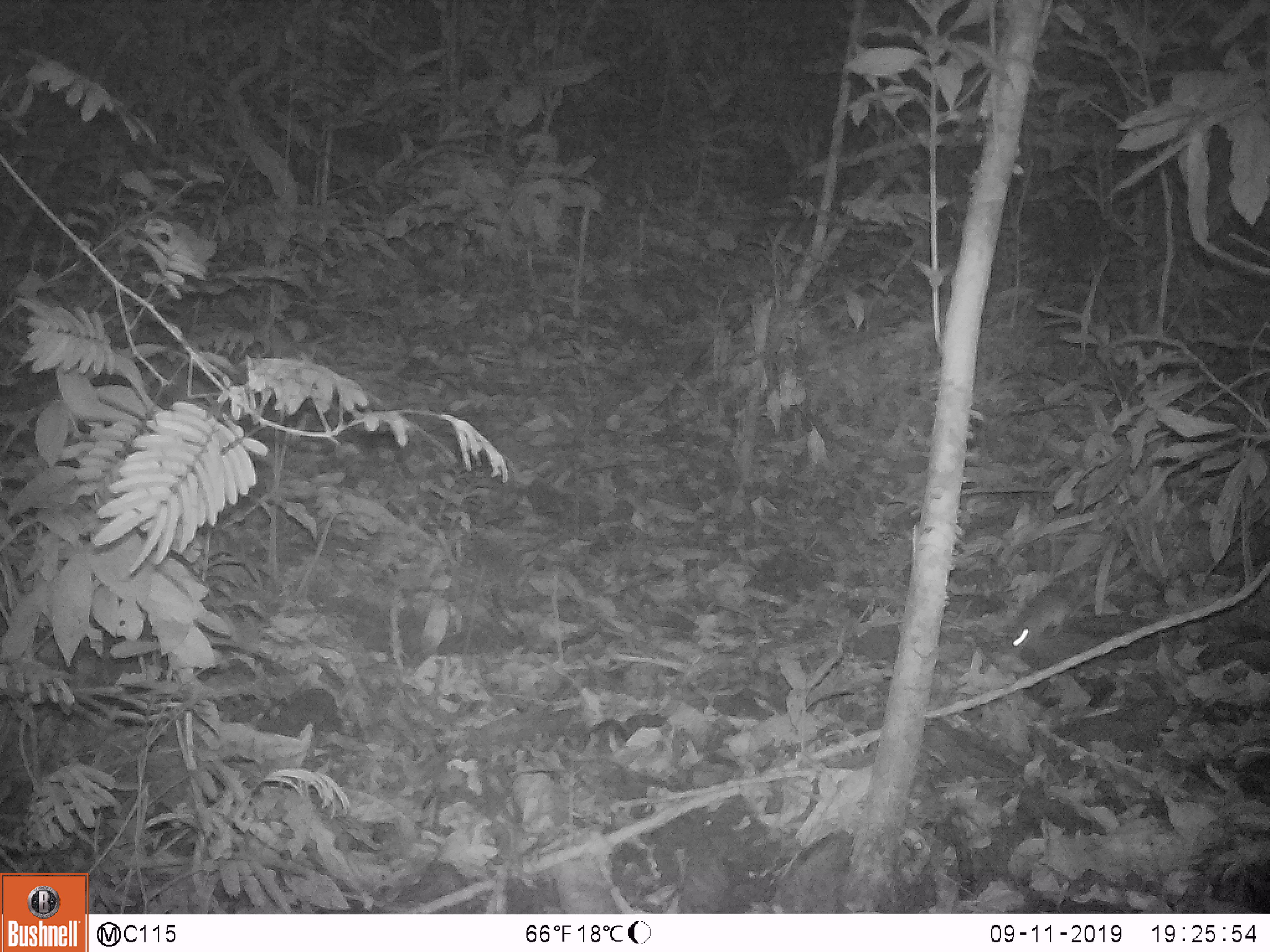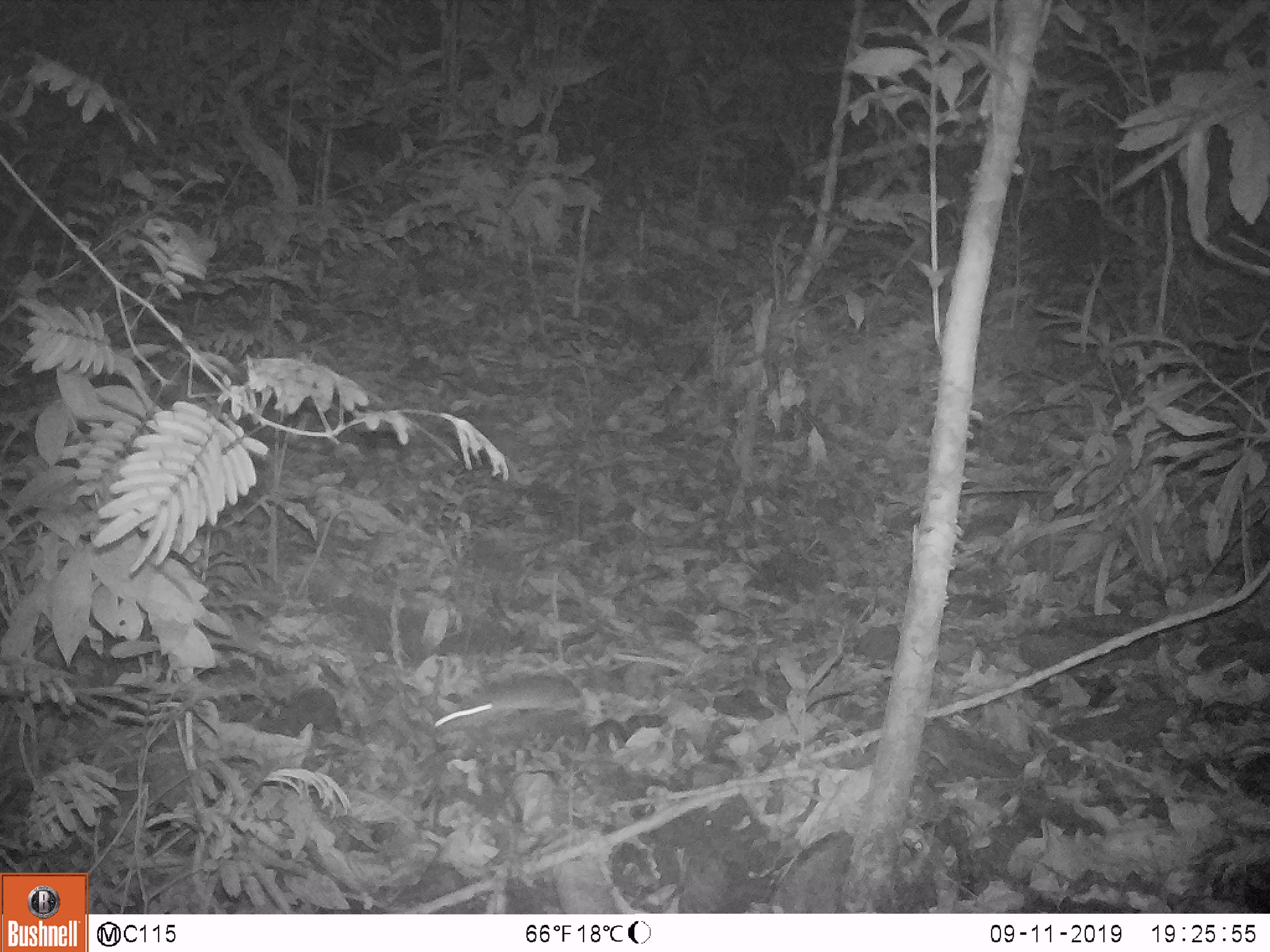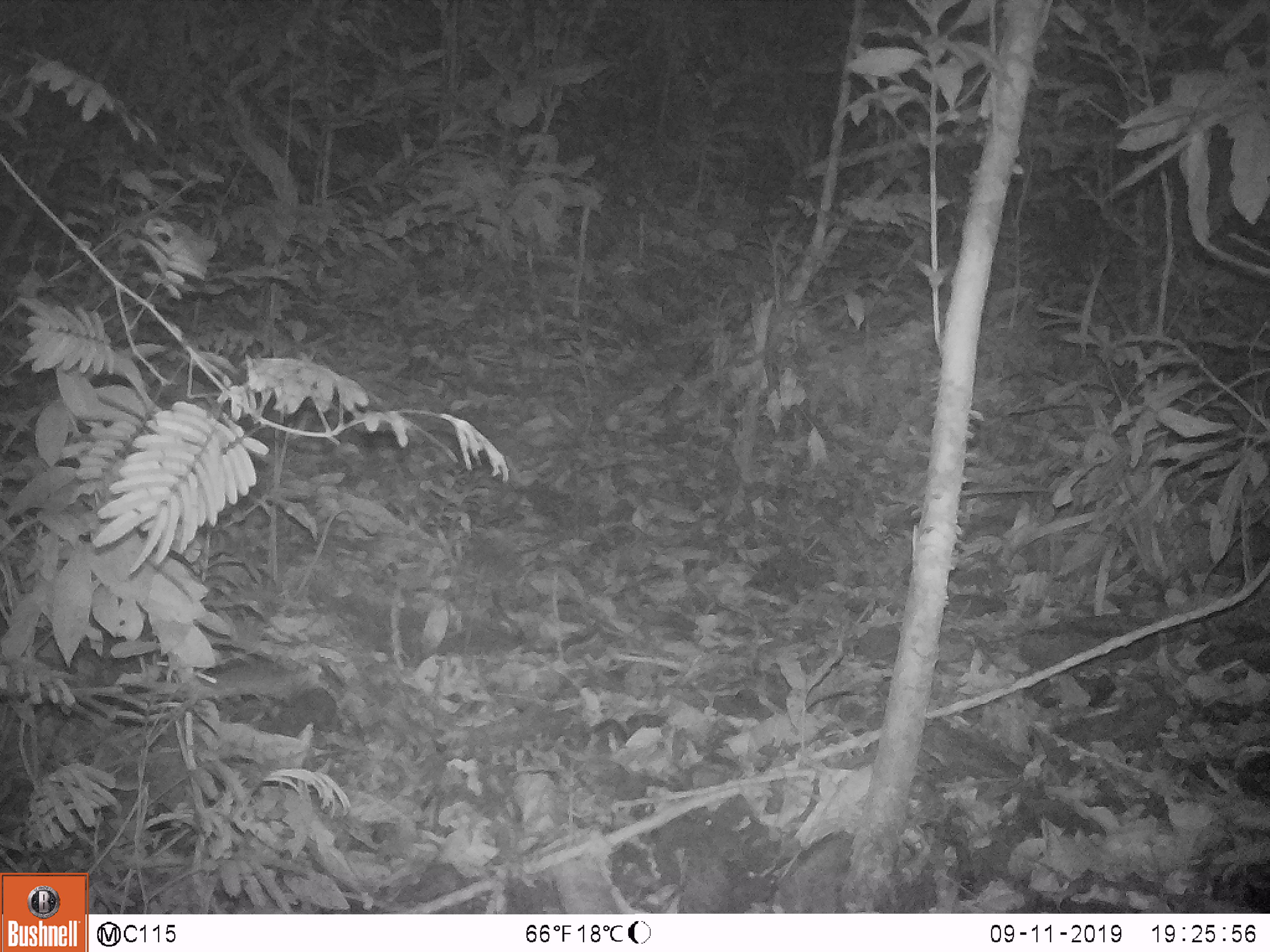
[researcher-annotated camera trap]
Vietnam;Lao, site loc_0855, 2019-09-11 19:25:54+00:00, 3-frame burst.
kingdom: Animalia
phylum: Chordata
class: Mammalia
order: Rodentia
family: Muridae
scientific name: Muridae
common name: old-world mice and rats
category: unidentified murid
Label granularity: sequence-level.